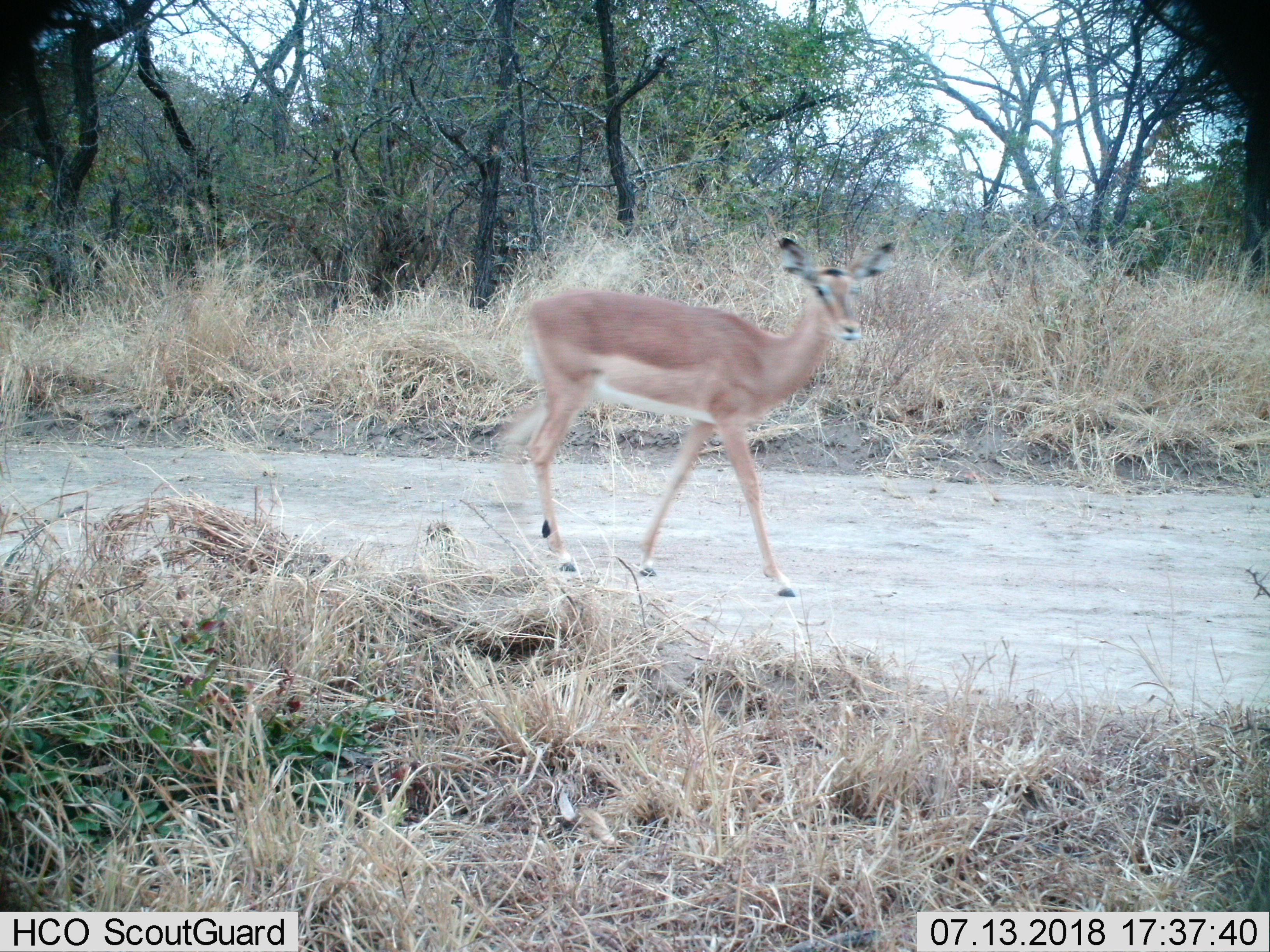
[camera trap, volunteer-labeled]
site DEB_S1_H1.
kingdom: Animalia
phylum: Chordata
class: Mammalia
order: Artiodactyla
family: Bovidae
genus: Aepyceros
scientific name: Aepyceros melampus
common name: impala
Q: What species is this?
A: Impala (Aepyceros melampus).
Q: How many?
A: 1.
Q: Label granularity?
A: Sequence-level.